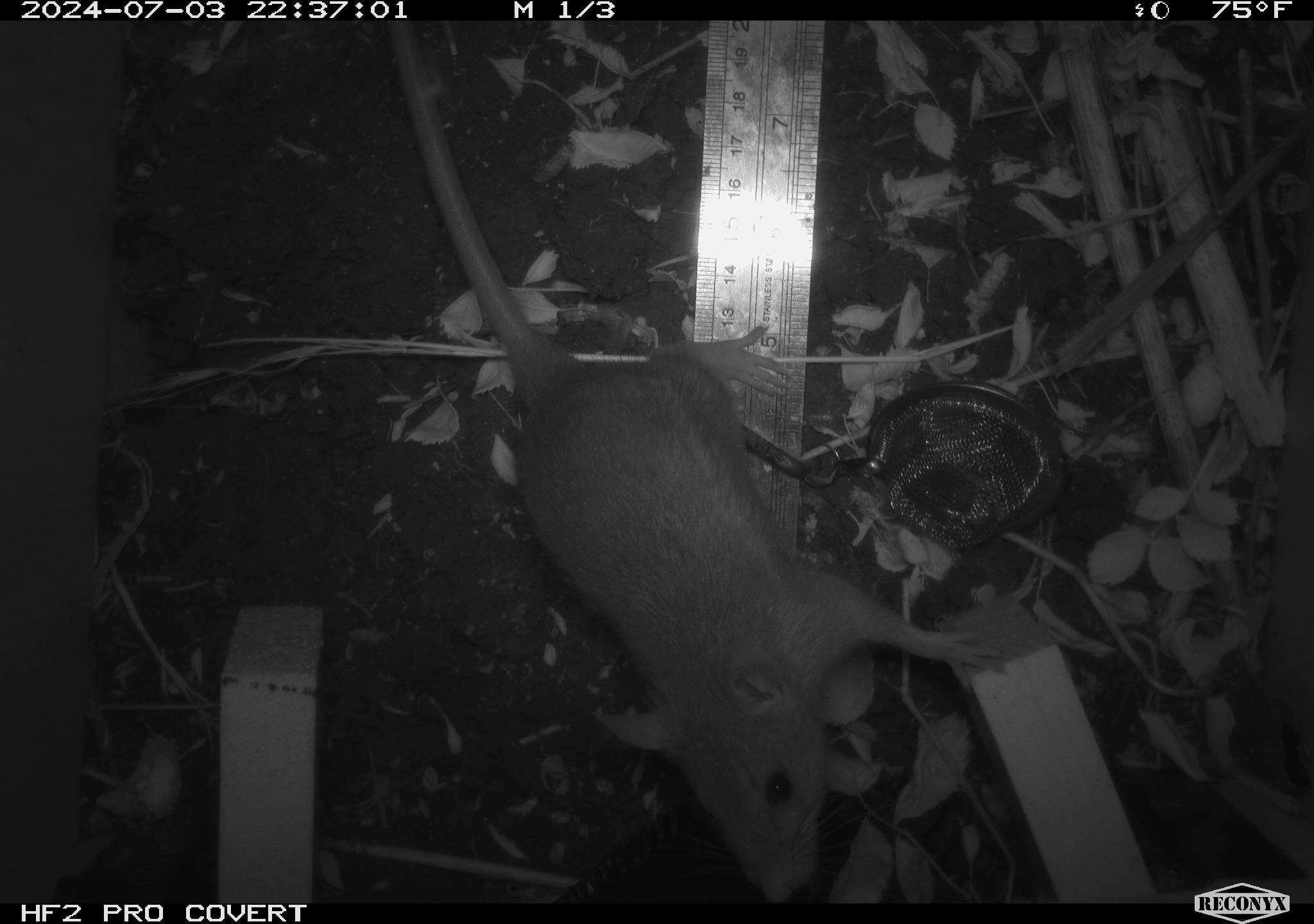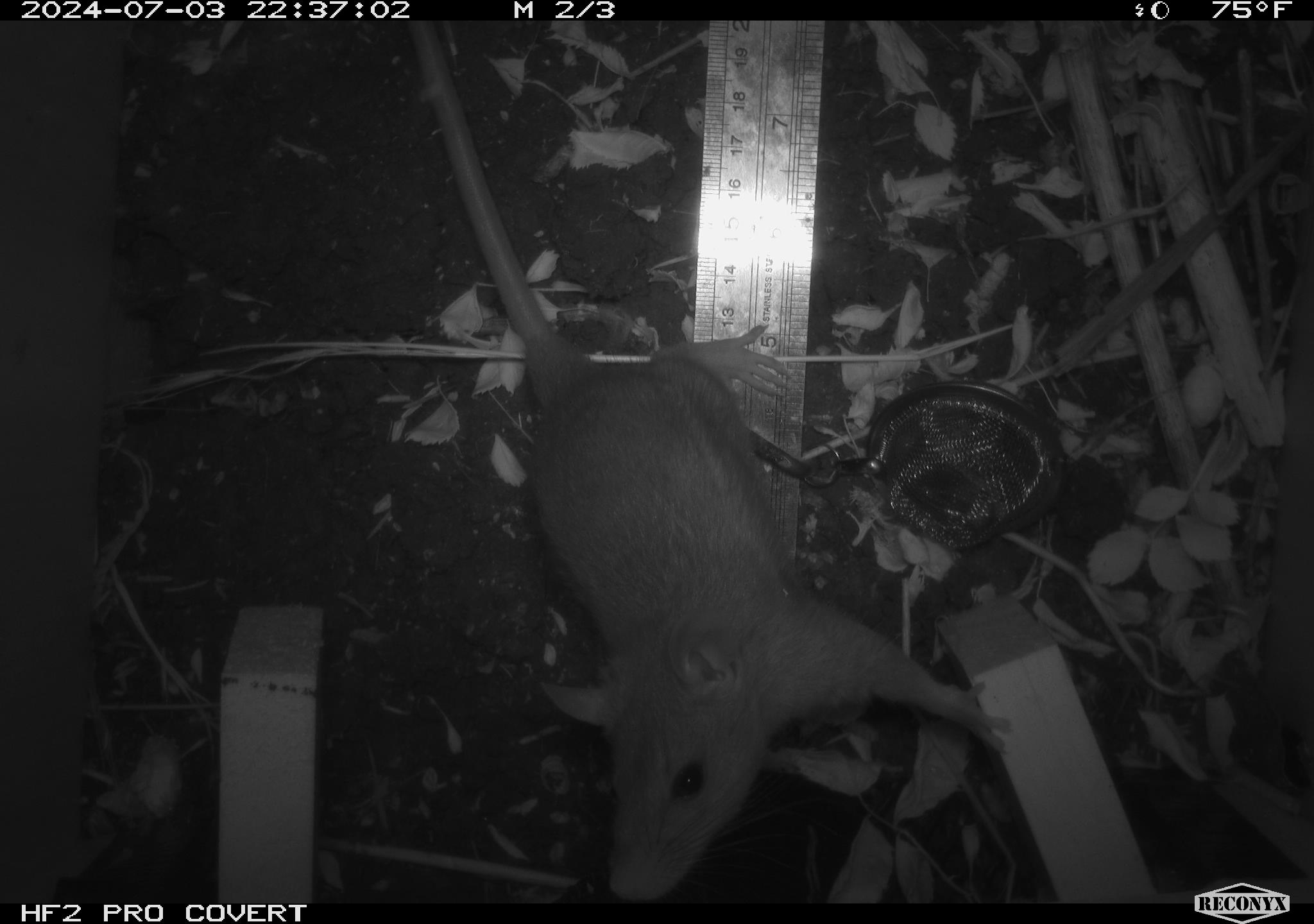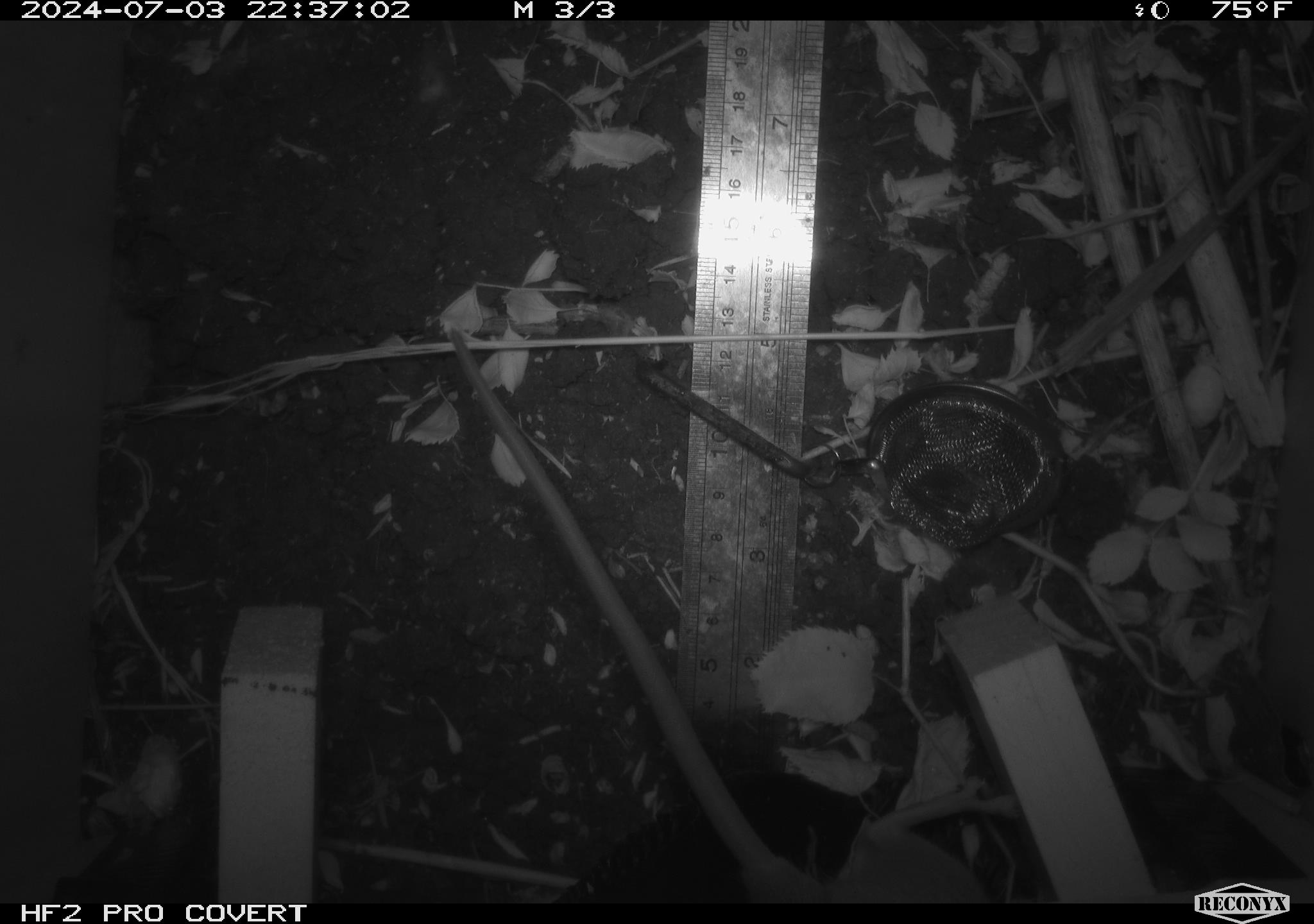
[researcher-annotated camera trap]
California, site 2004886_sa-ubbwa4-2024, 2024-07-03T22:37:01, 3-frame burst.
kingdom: Animalia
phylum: Chordata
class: Mammalia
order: Rodentia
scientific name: Rodentia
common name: woodrat or rat or mouse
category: woodrat or rat or mouse species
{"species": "woodrat or rat or mouse species (woodrat or rat or mouse) (Rodentia)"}